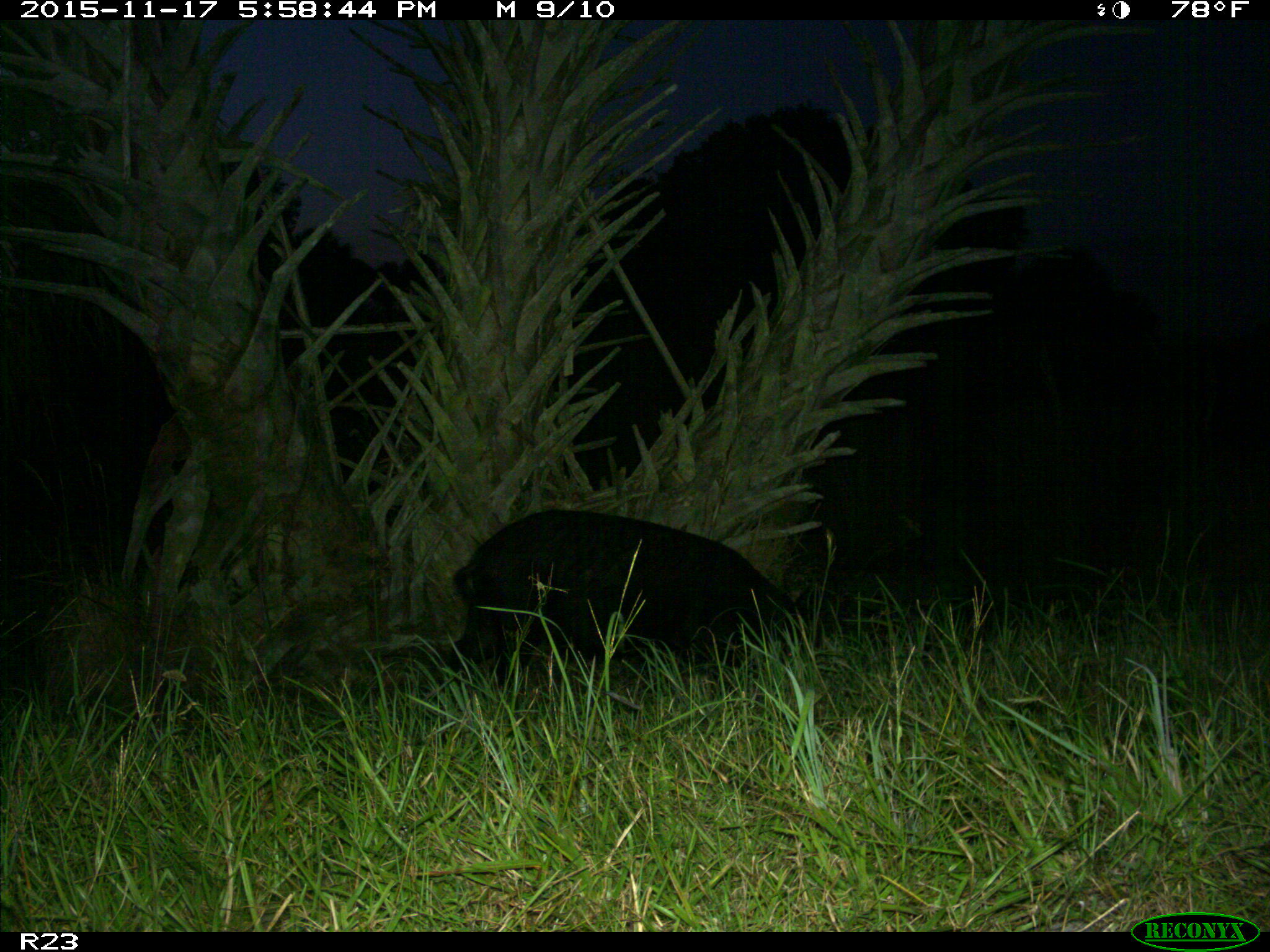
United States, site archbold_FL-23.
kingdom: Animalia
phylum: Chordata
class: Mammalia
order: Artiodactyla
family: Suidae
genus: Sus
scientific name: Sus scrofa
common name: wild boar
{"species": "Sus scrofa (wild boar)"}